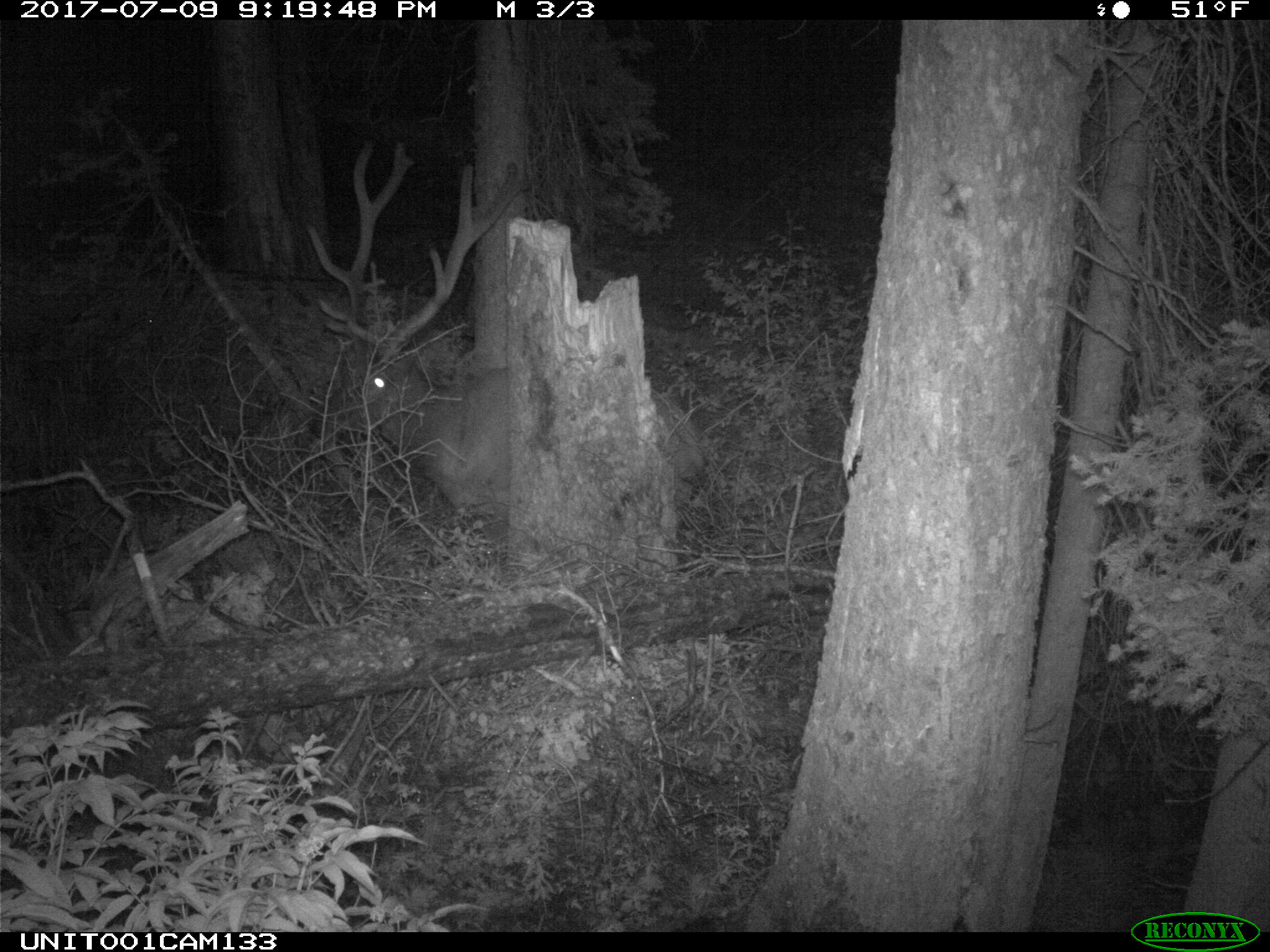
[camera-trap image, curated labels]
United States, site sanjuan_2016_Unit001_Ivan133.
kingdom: Animalia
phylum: Chordata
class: Mammalia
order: Artiodactyla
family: Cervidae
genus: Cervus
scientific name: Cervus elaphus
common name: red deer